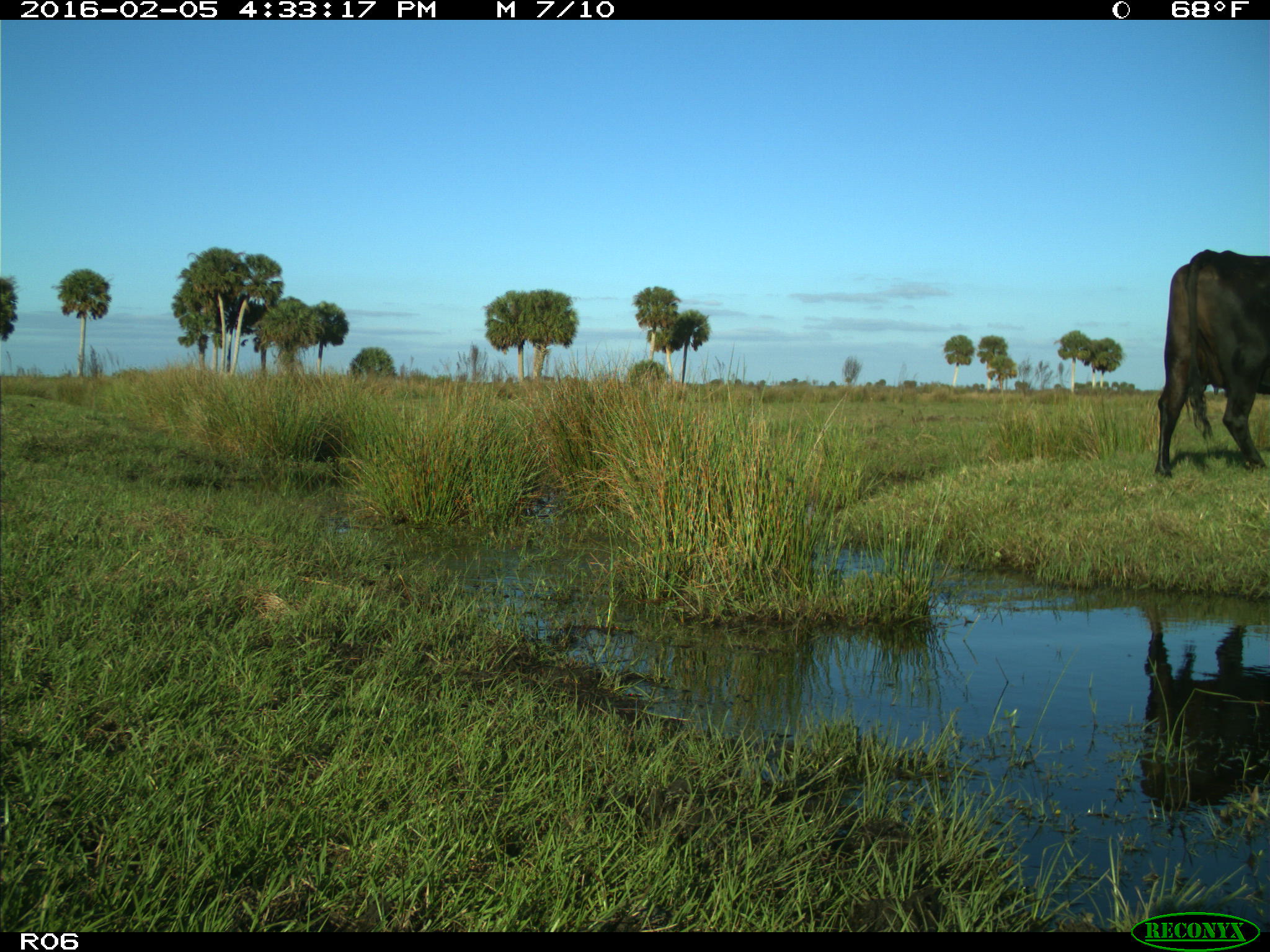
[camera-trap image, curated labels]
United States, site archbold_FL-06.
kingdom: Animalia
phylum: Chordata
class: Mammalia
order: Artiodactyla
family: Bovidae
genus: Bos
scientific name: Bos taurus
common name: domestic cow